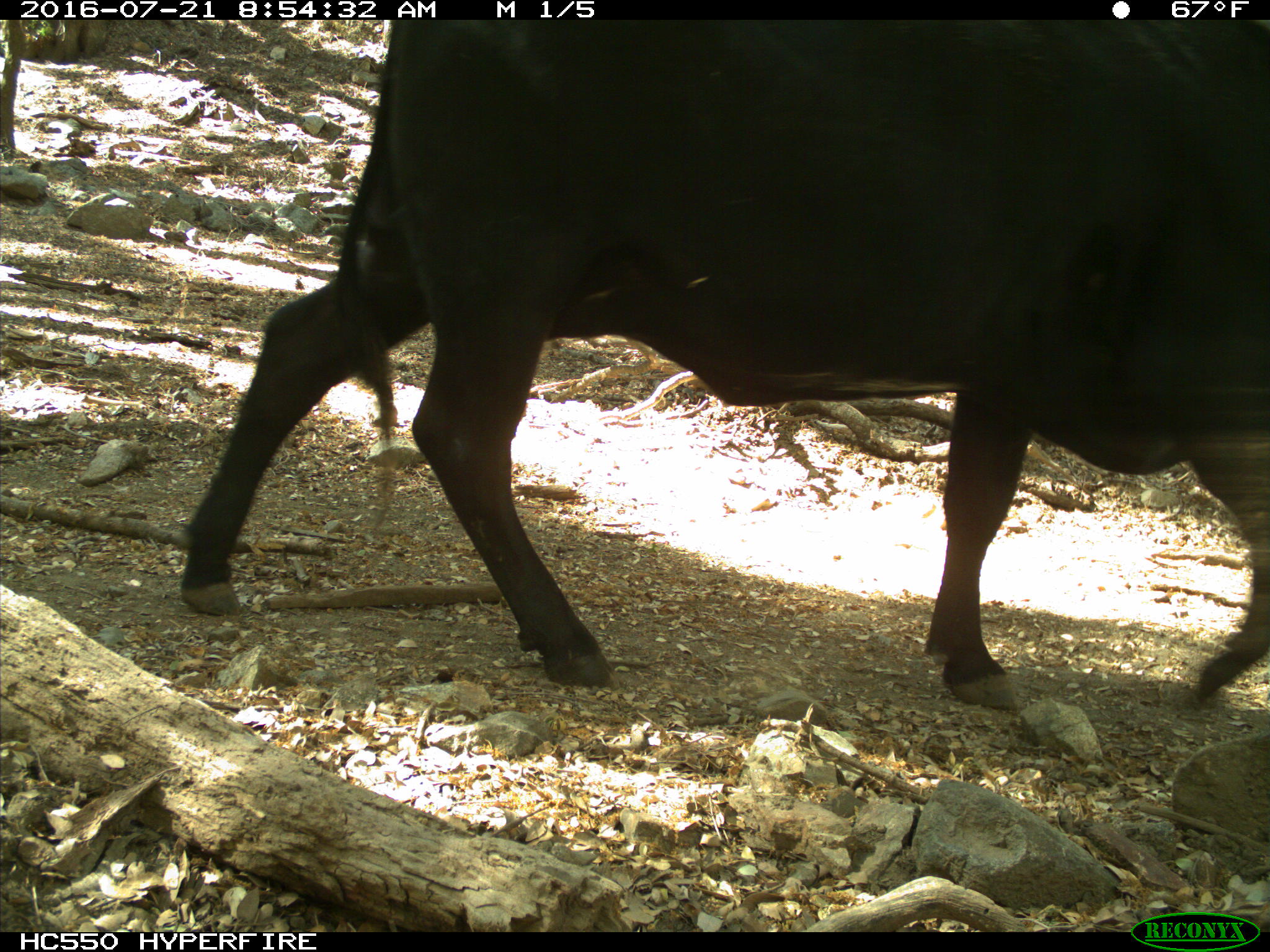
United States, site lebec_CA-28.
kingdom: Animalia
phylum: Chordata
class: Mammalia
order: Artiodactyla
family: Bovidae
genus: Bos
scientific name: Bos taurus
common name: domestic cow